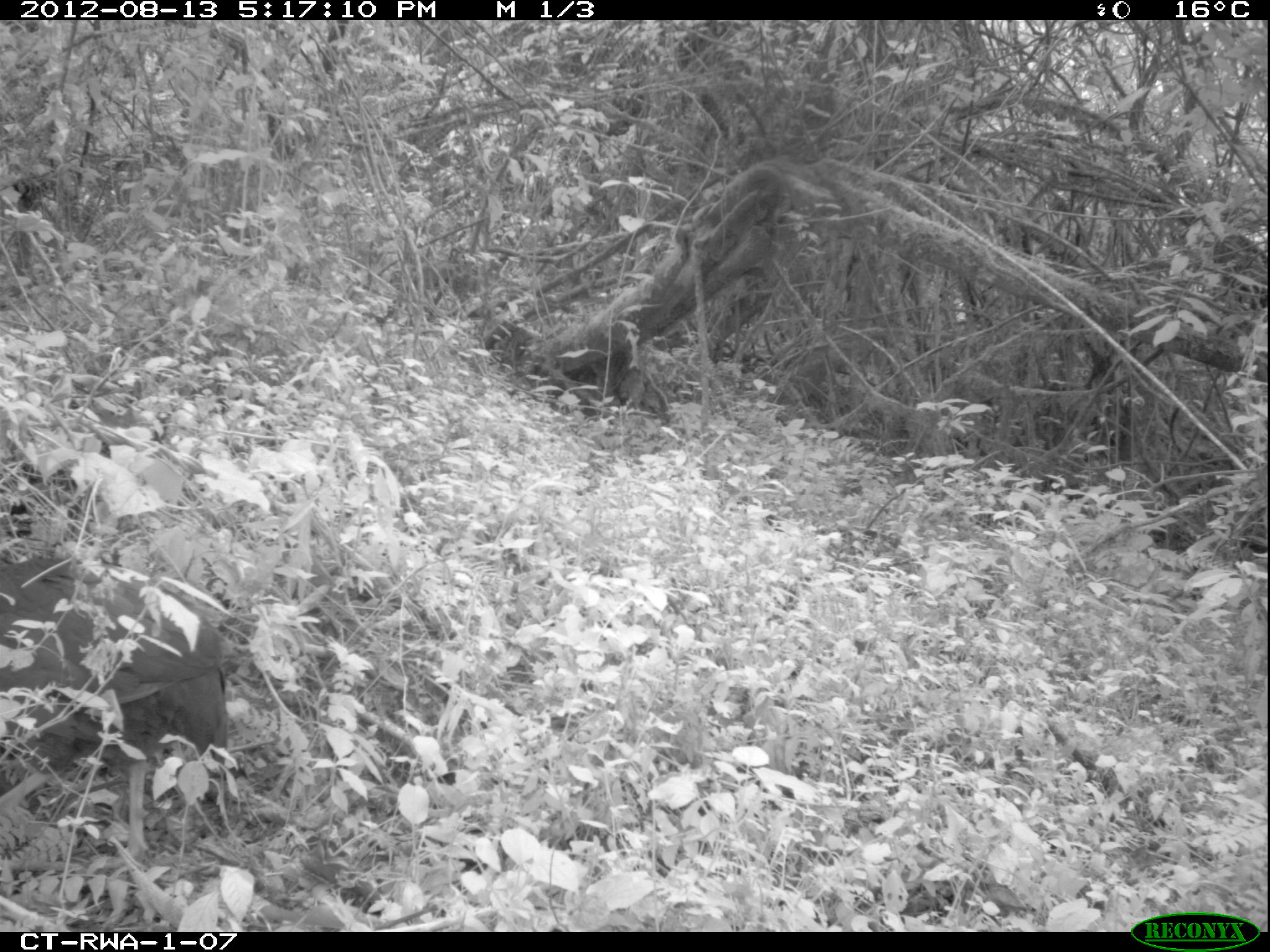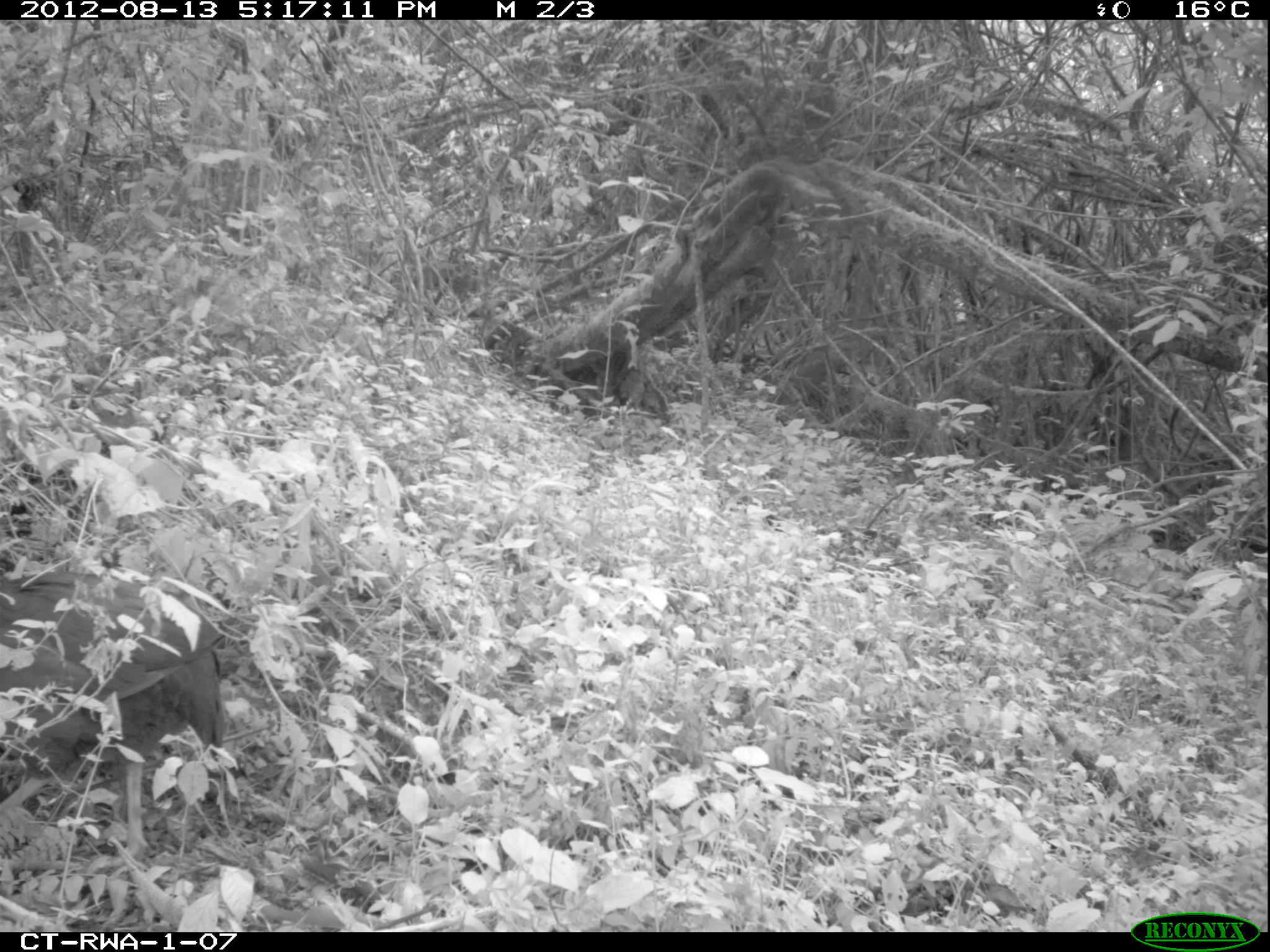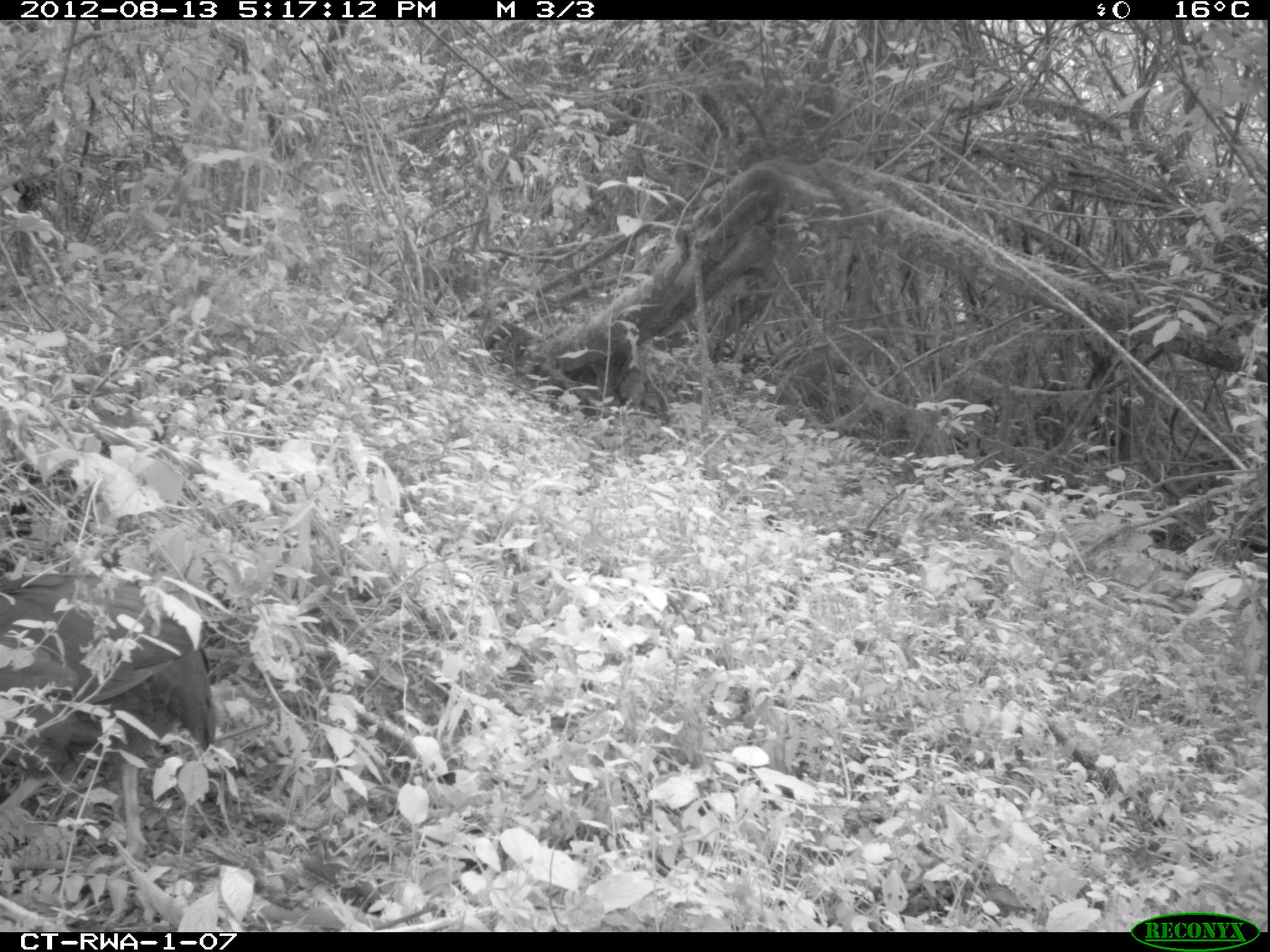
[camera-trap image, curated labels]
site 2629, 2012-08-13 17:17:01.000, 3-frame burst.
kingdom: Animalia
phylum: Chordata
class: Aves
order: Galliformes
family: Phasianidae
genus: Pternistis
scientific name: Pternistis nobilis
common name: handsome francolin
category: francolinus nobilis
Francolinus nobilis (handsome francolin) (Pternistis nobilis), count 1.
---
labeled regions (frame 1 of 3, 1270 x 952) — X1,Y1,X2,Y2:
francolinus nobilis: 0,556,233,882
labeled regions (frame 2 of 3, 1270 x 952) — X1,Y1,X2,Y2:
francolinus nobilis: 1,572,223,861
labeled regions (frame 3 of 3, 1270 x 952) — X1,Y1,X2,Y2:
francolinus nobilis: 1,573,217,884